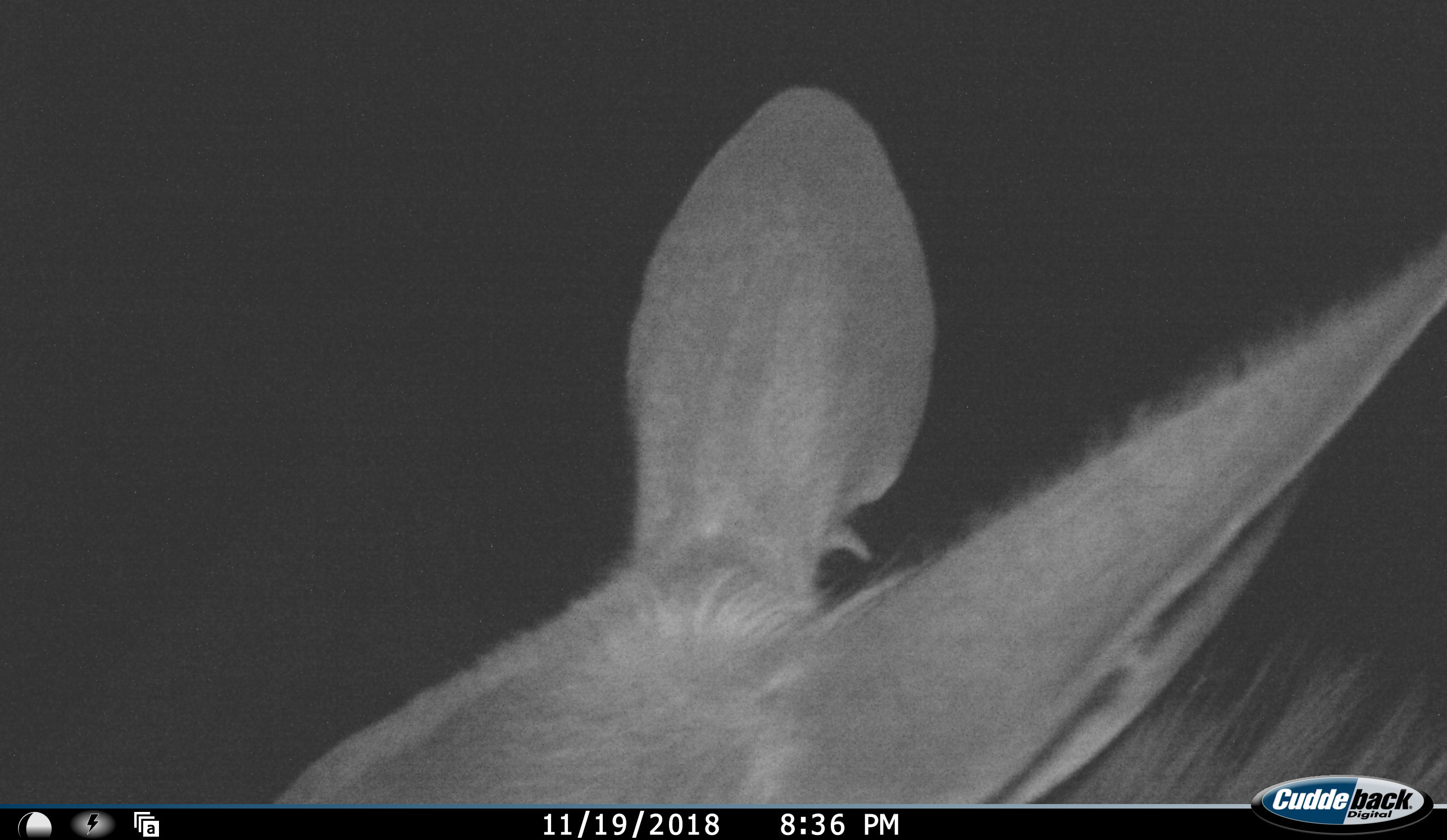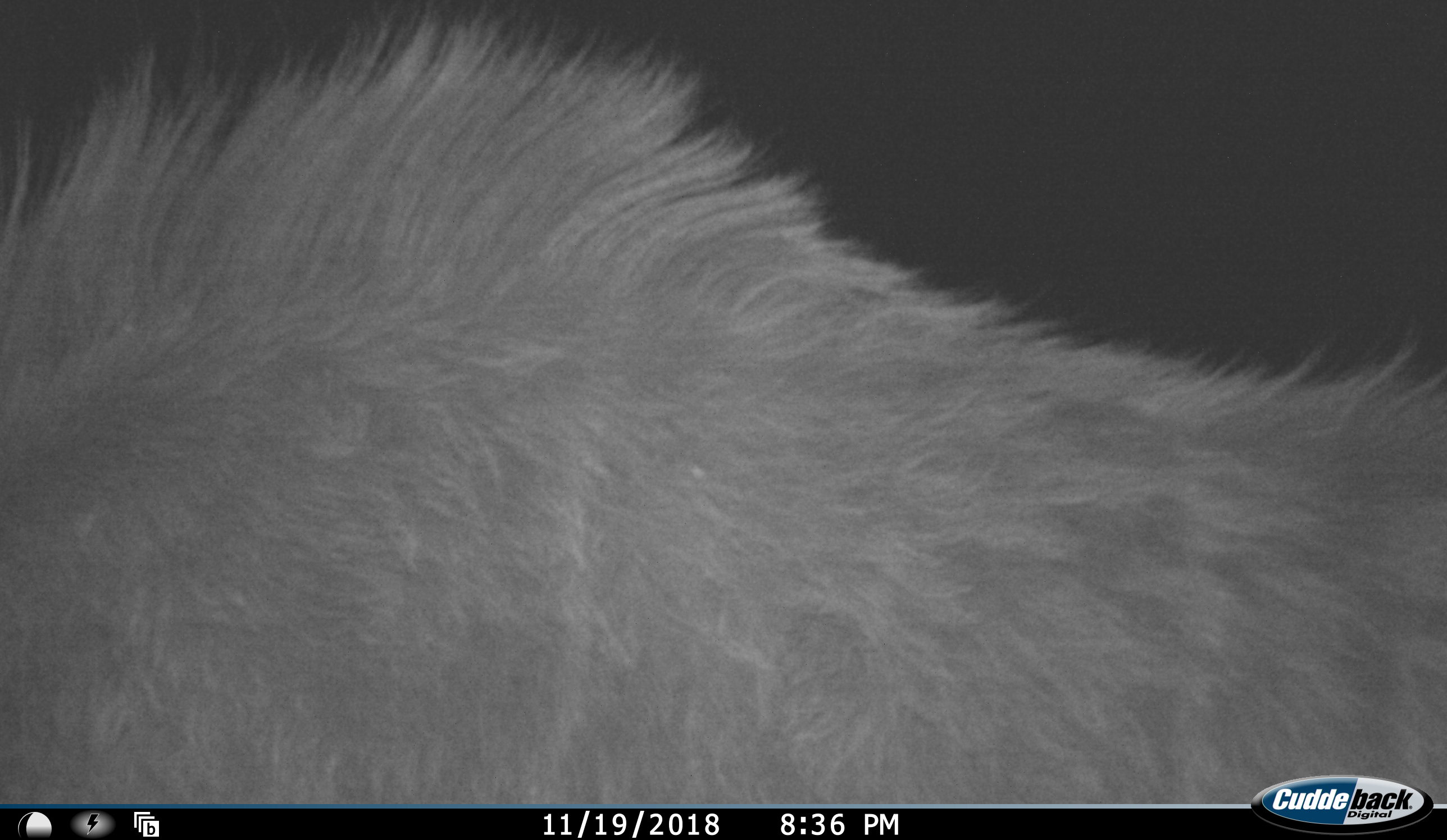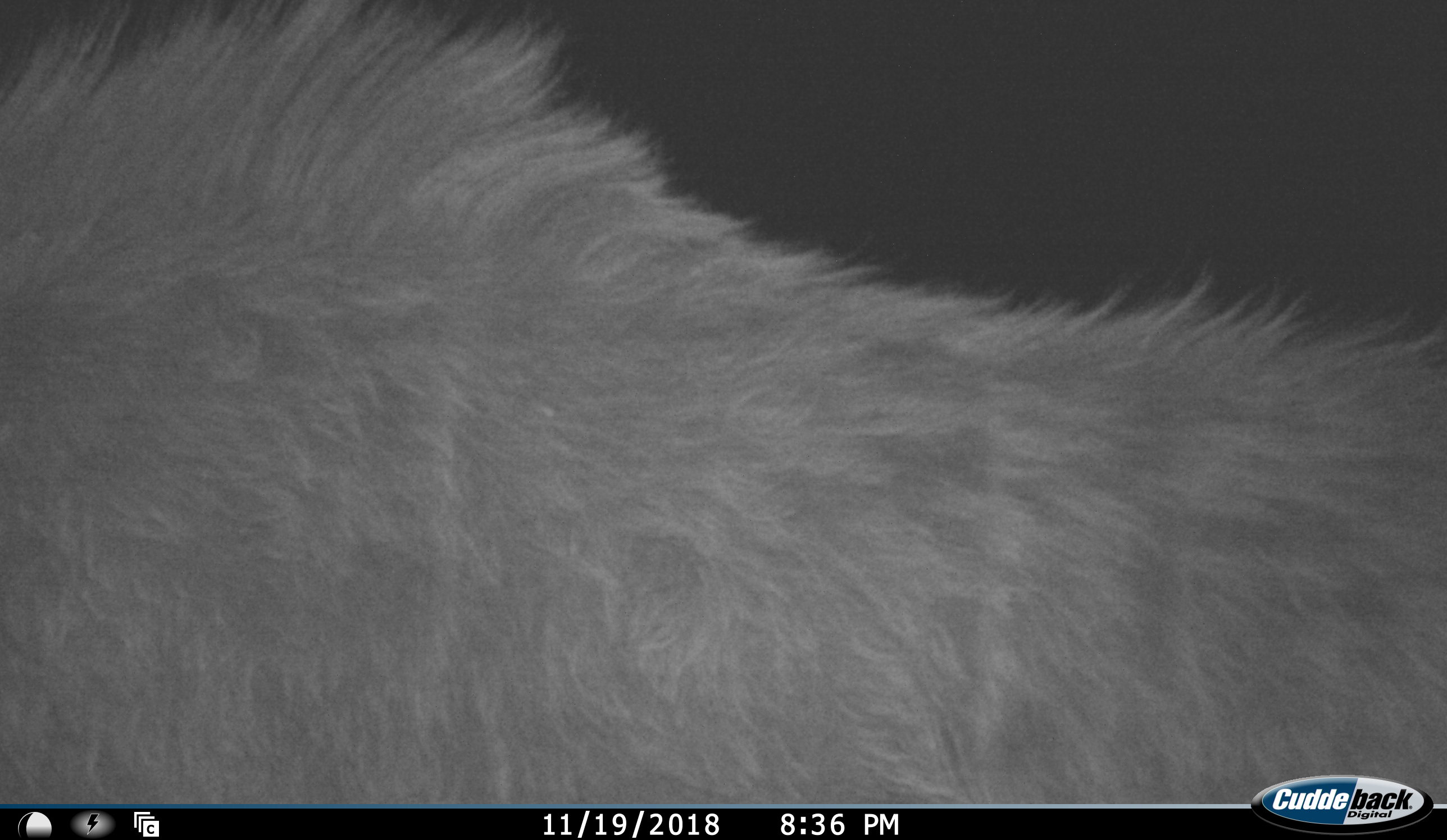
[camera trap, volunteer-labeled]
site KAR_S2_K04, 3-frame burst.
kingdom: Animalia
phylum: Chordata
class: Mammalia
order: Artiodactyla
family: Bovidae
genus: Tragelaphus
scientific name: Tragelaphus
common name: kudu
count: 1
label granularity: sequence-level